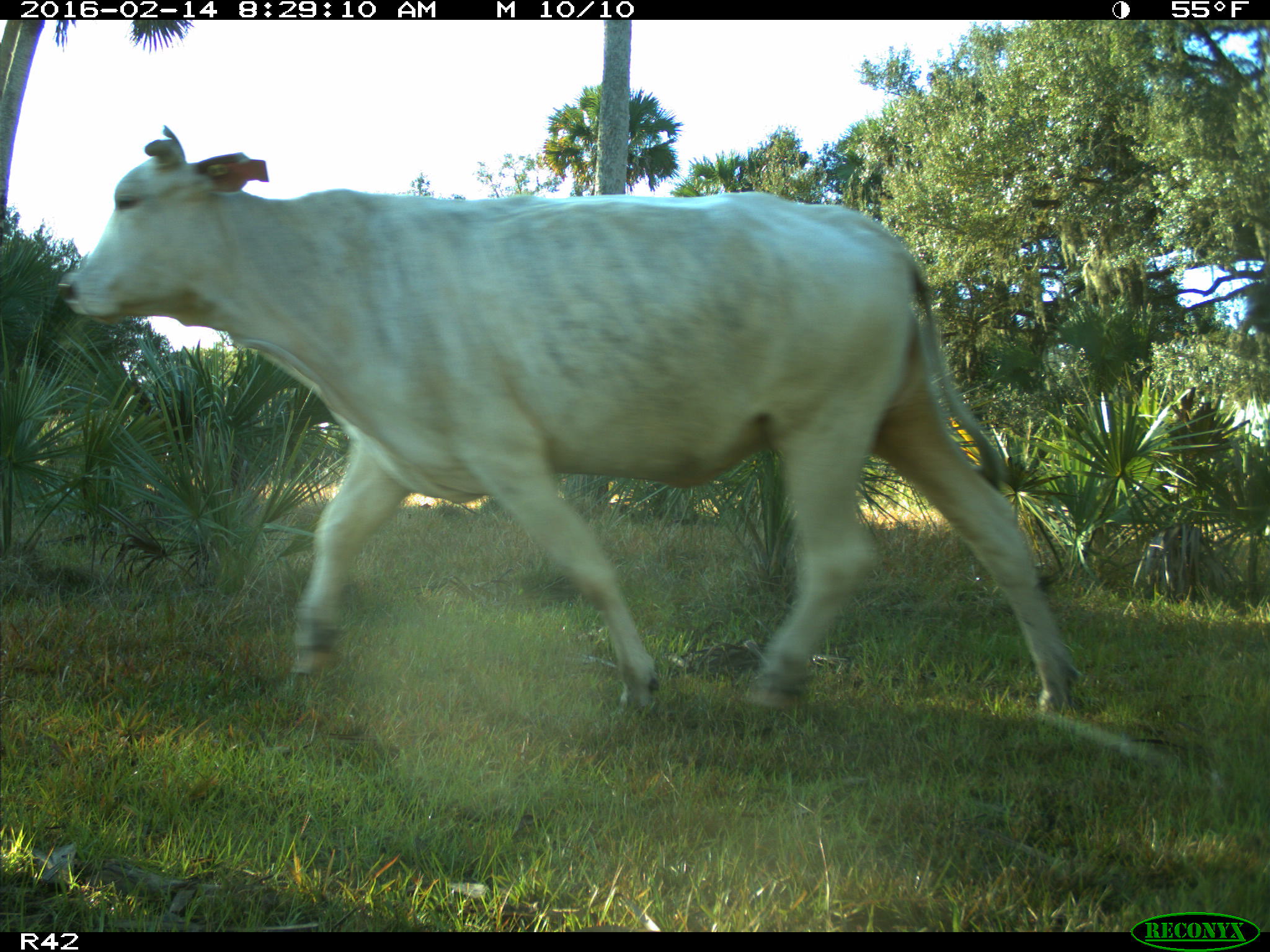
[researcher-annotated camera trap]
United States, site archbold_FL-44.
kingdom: Animalia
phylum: Chordata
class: Mammalia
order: Artiodactyla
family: Bovidae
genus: Bos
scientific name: Bos taurus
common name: domestic cow